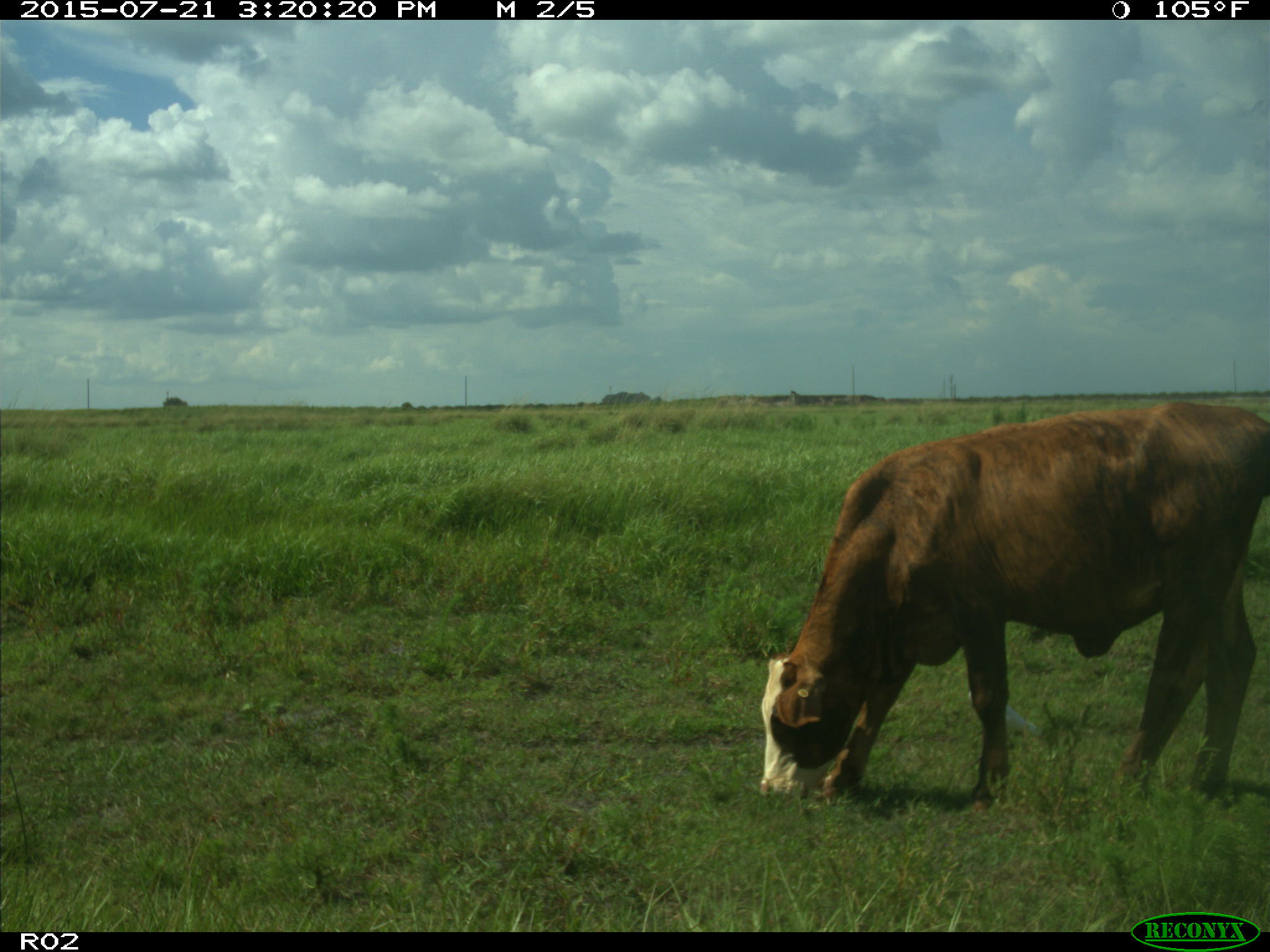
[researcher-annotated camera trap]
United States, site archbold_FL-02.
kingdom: Animalia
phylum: Chordata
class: Mammalia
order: Artiodactyla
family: Bovidae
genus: Bos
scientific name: Bos taurus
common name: domestic cow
Bos taurus (domestic cow).